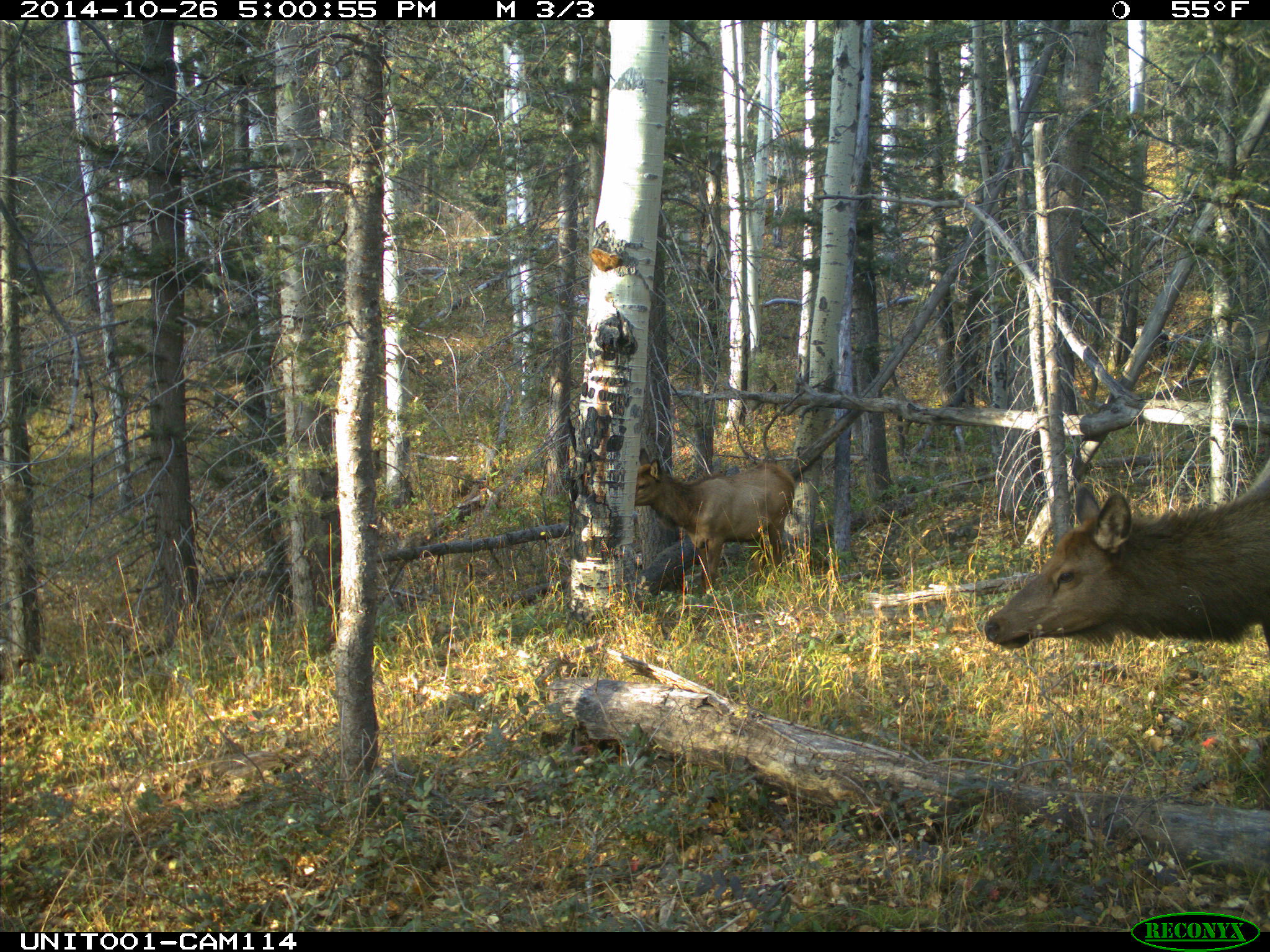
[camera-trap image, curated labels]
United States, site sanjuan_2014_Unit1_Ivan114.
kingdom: Animalia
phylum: Chordata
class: Mammalia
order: Artiodactyla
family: Cervidae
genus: Cervus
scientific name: Cervus elaphus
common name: red deer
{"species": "Cervus elaphus (red deer)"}